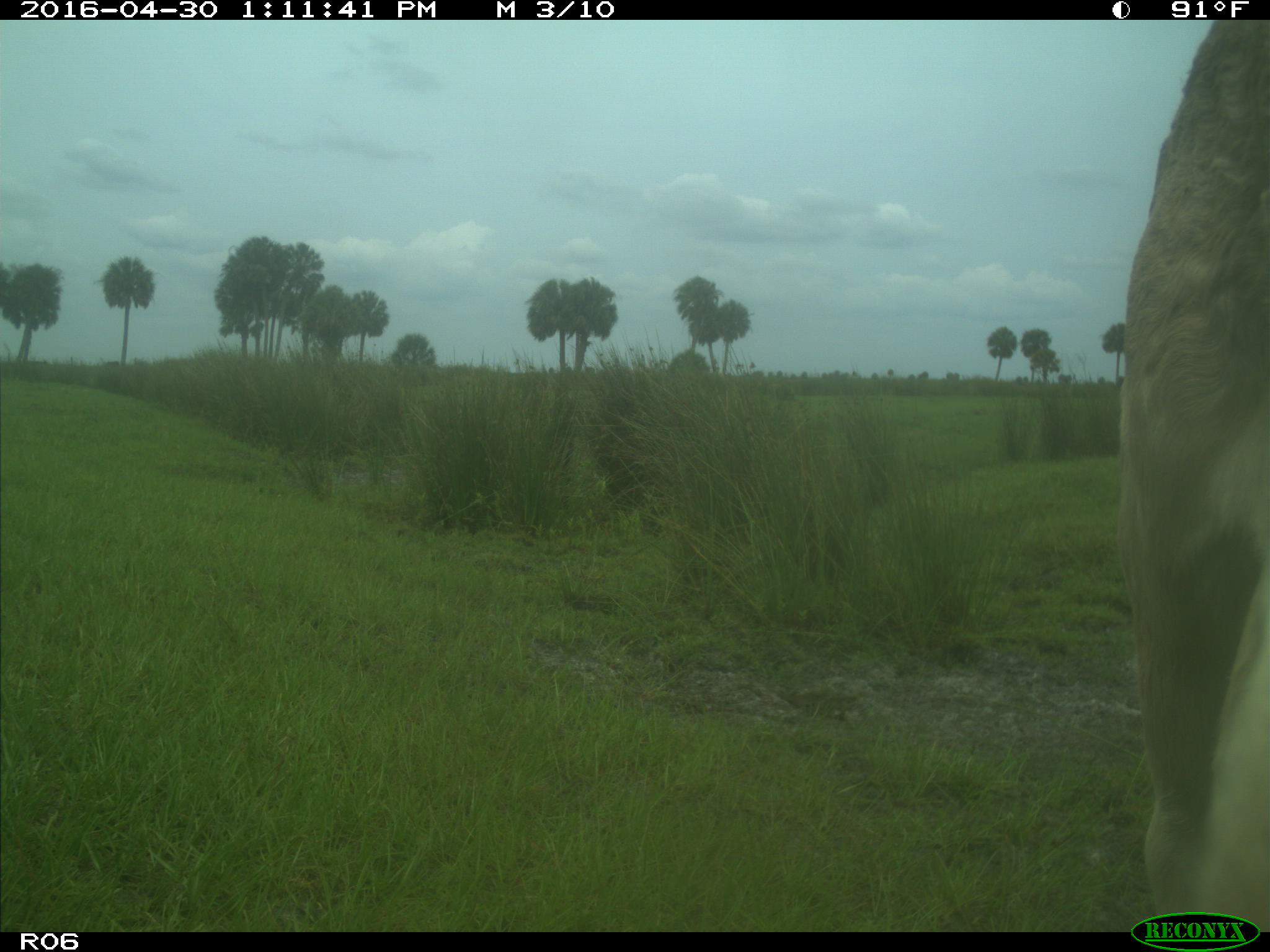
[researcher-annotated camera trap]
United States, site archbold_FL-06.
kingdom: Animalia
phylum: Chordata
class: Mammalia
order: Artiodactyla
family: Bovidae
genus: Bos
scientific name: Bos taurus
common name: domestic cow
Bos taurus (domestic cow).